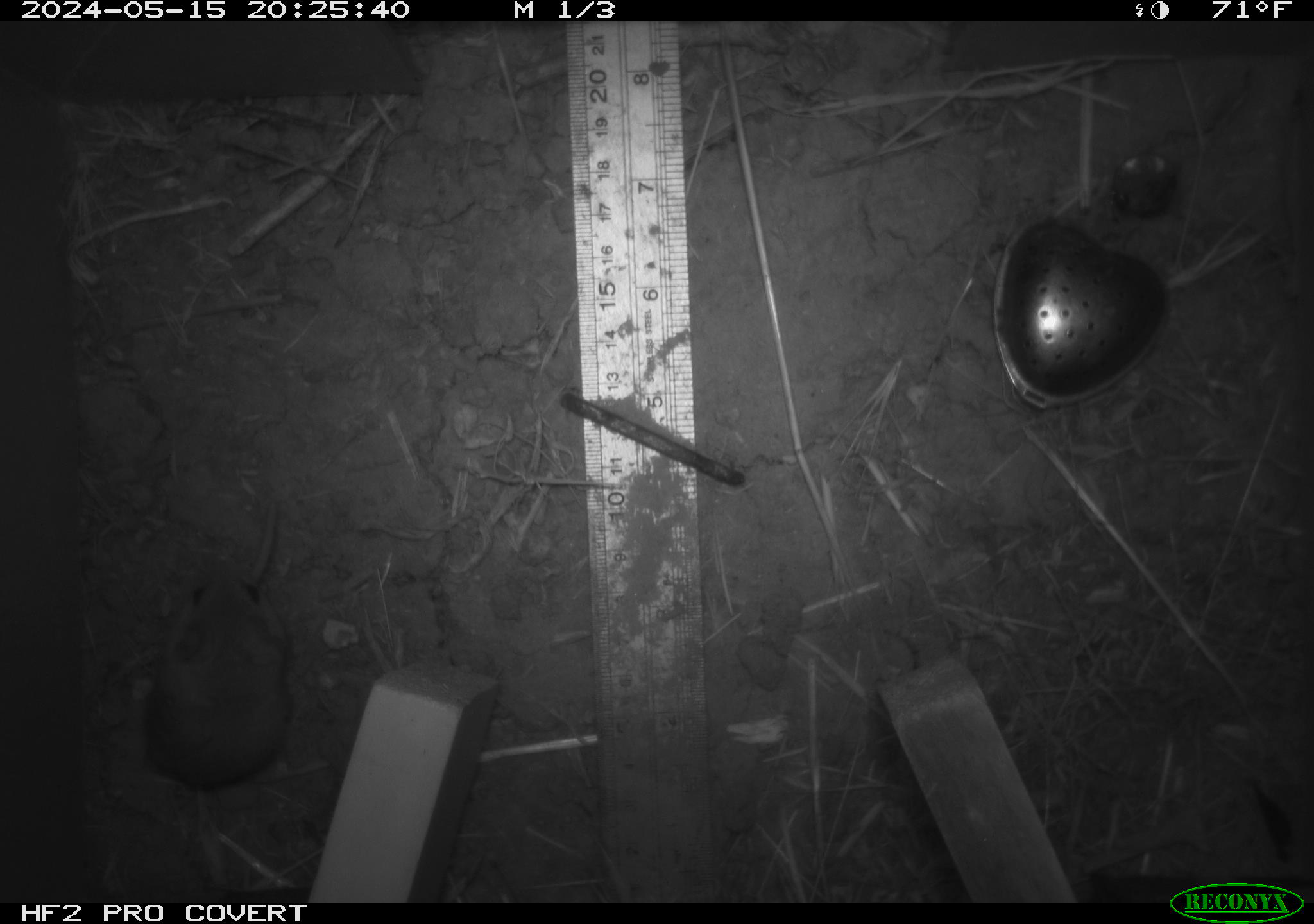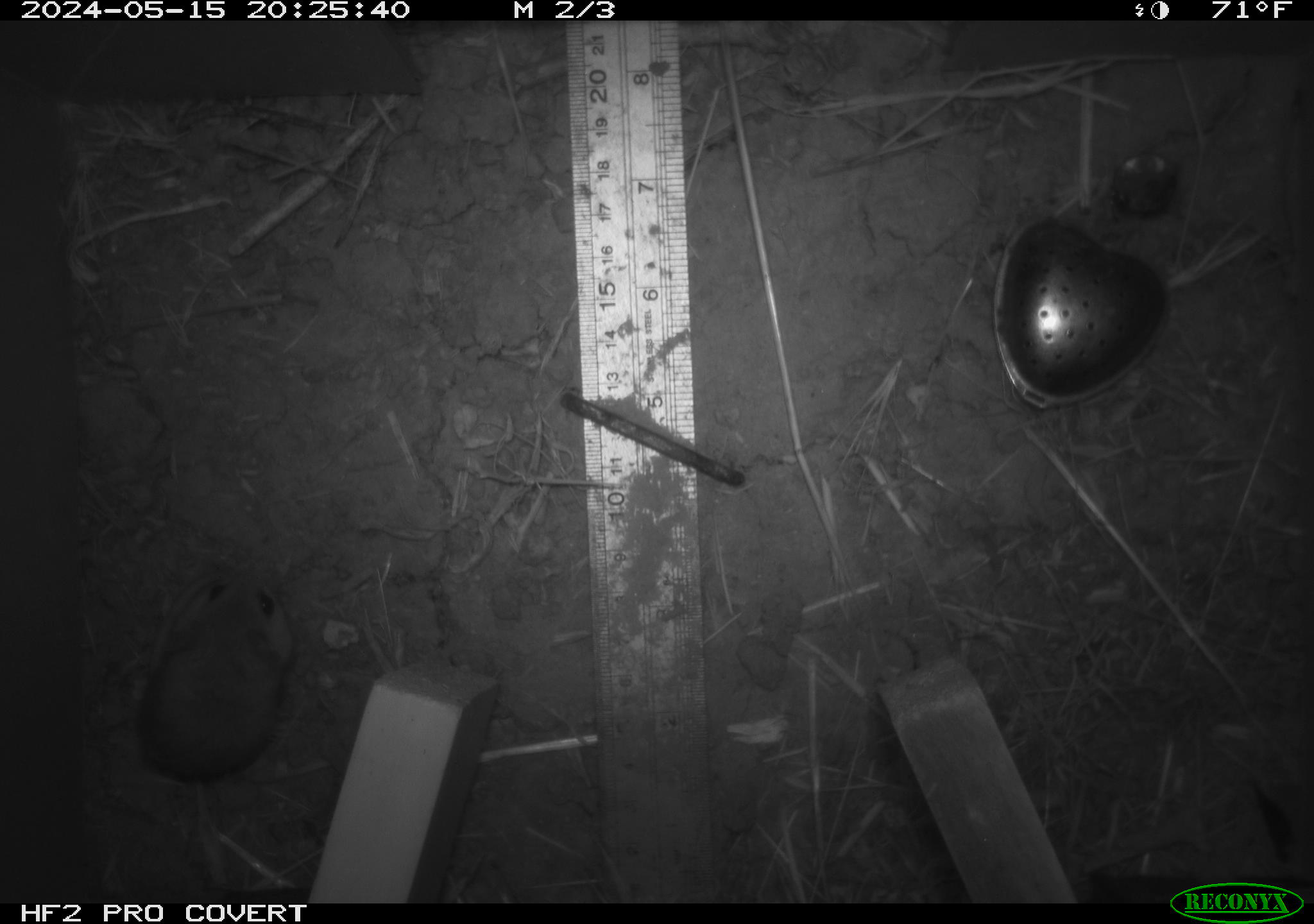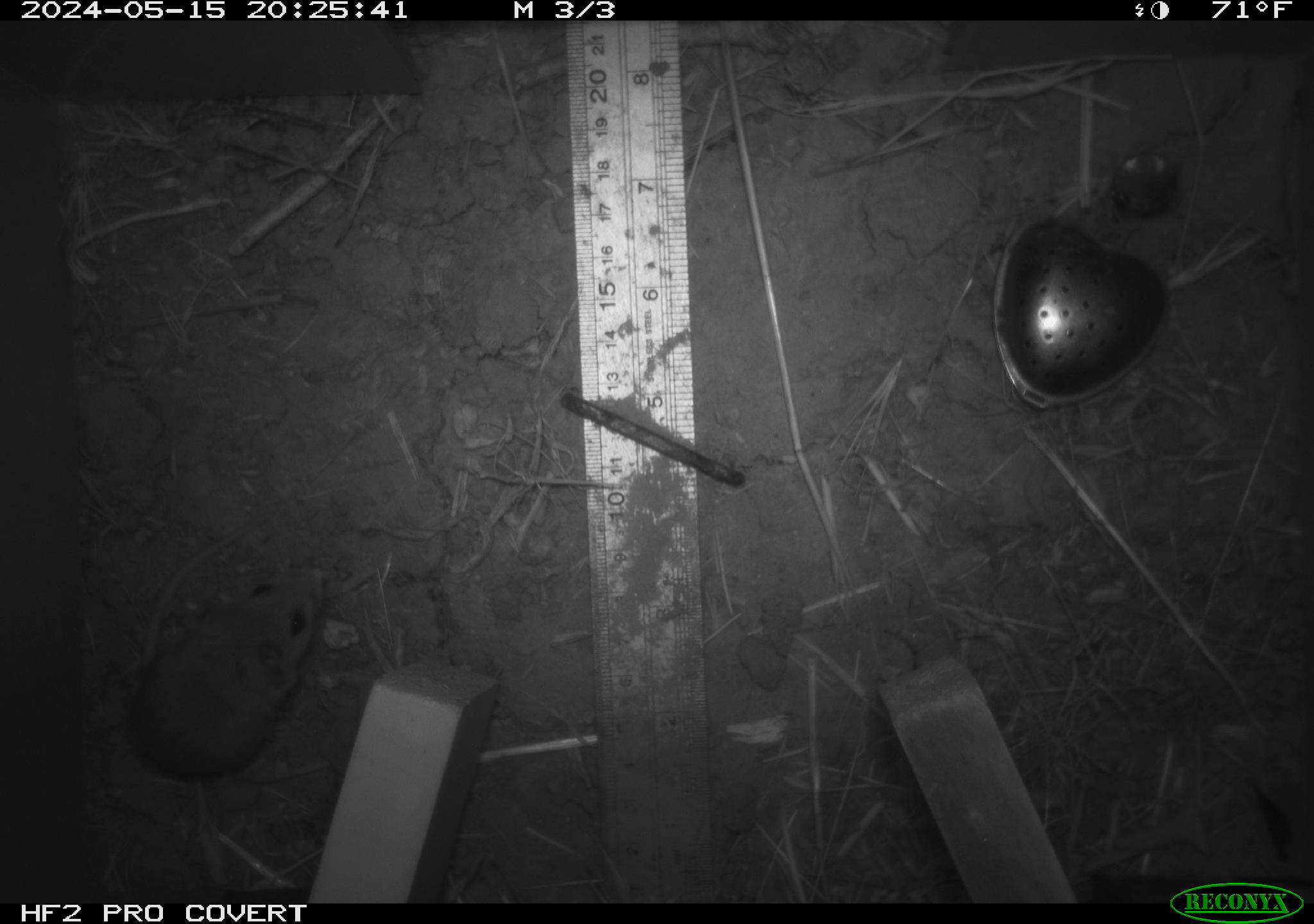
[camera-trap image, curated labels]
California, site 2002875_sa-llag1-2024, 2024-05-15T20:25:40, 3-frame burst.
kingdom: Animalia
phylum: Chordata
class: Mammalia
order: Rodentia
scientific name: Rodentia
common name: mouse species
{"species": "mouse species (Rodentia)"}